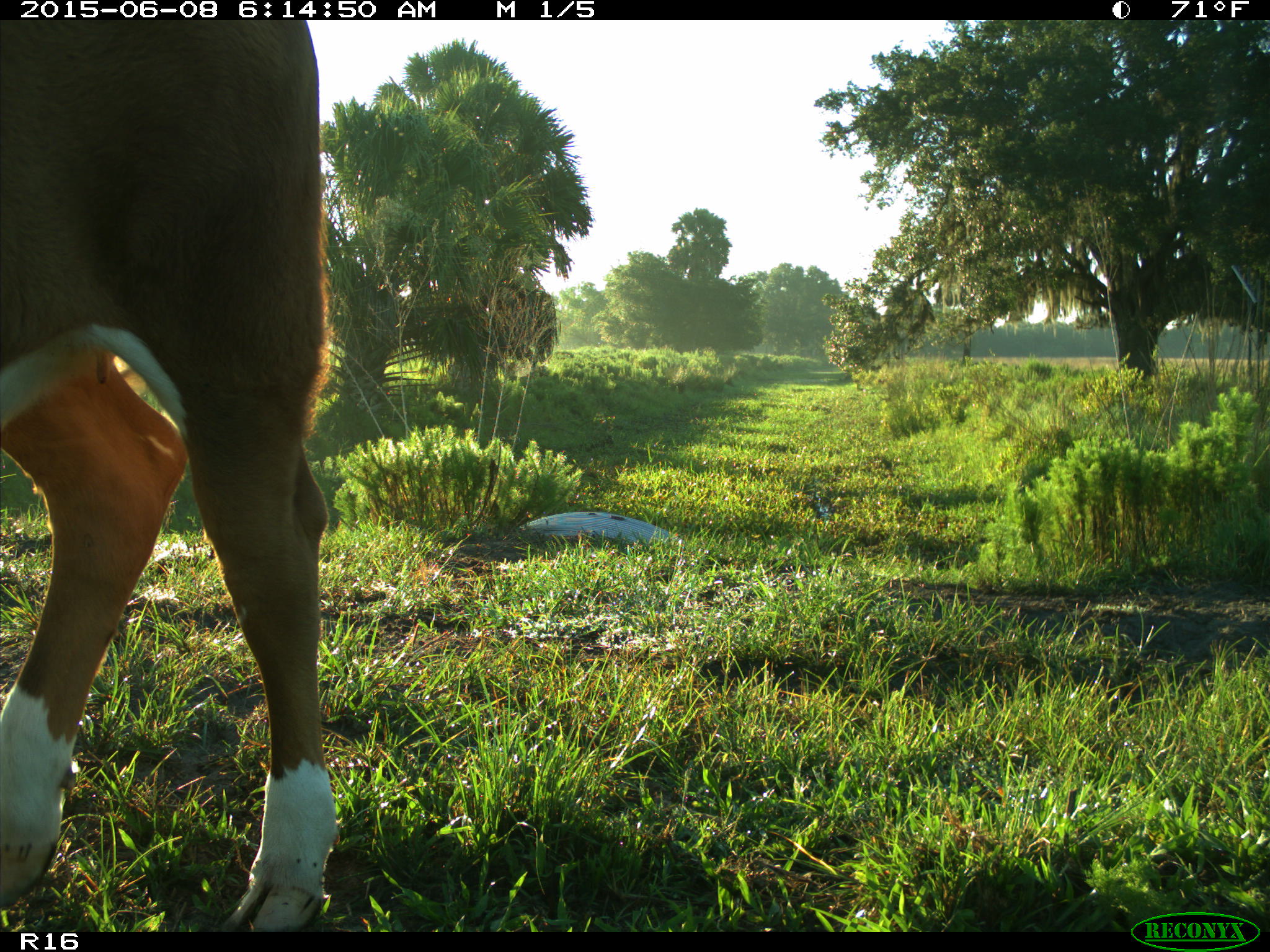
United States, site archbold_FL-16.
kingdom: Animalia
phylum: Chordata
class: Mammalia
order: Artiodactyla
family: Bovidae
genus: Bos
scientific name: Bos taurus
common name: domestic cow